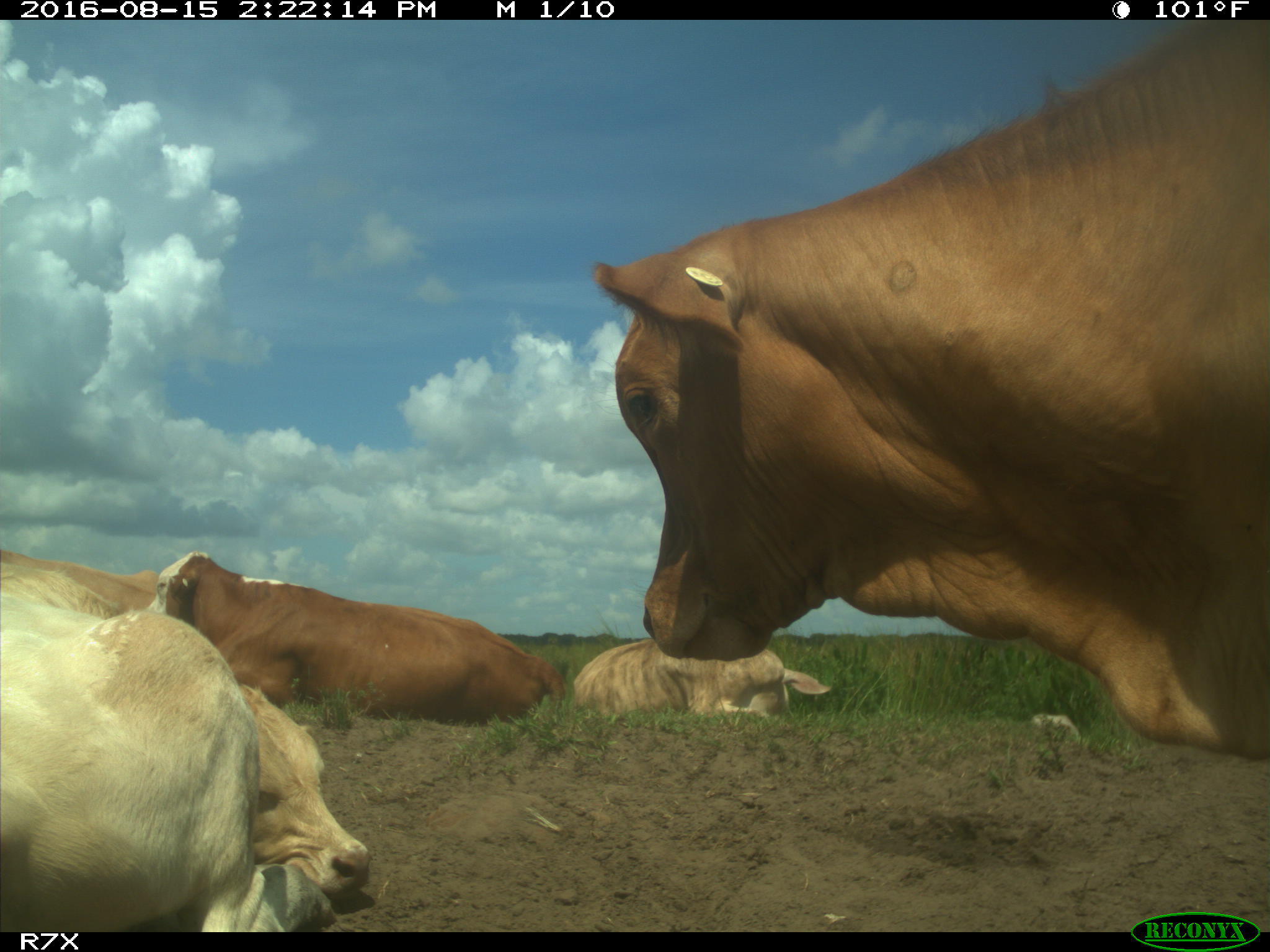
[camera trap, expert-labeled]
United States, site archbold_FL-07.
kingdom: Animalia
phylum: Chordata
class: Mammalia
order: Artiodactyla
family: Bovidae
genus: Bos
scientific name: Bos taurus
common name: domestic cow